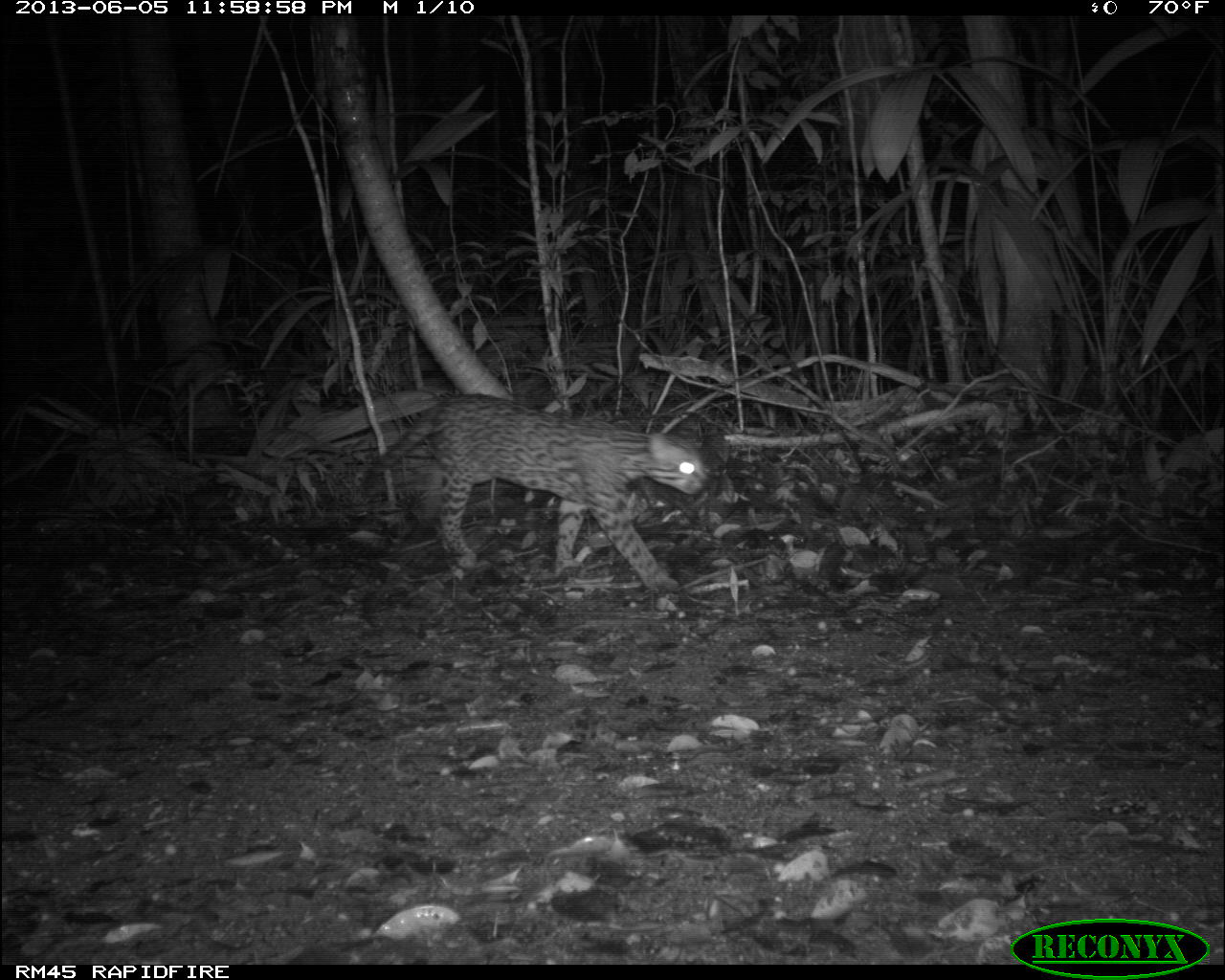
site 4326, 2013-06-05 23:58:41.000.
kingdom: Animalia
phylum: Chordata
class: Mammalia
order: Carnivora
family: Felidae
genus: Leopardus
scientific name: Leopardus pardalis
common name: ocelot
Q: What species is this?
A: Leopardus pardalis (ocelot).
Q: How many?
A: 1.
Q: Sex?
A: Female.